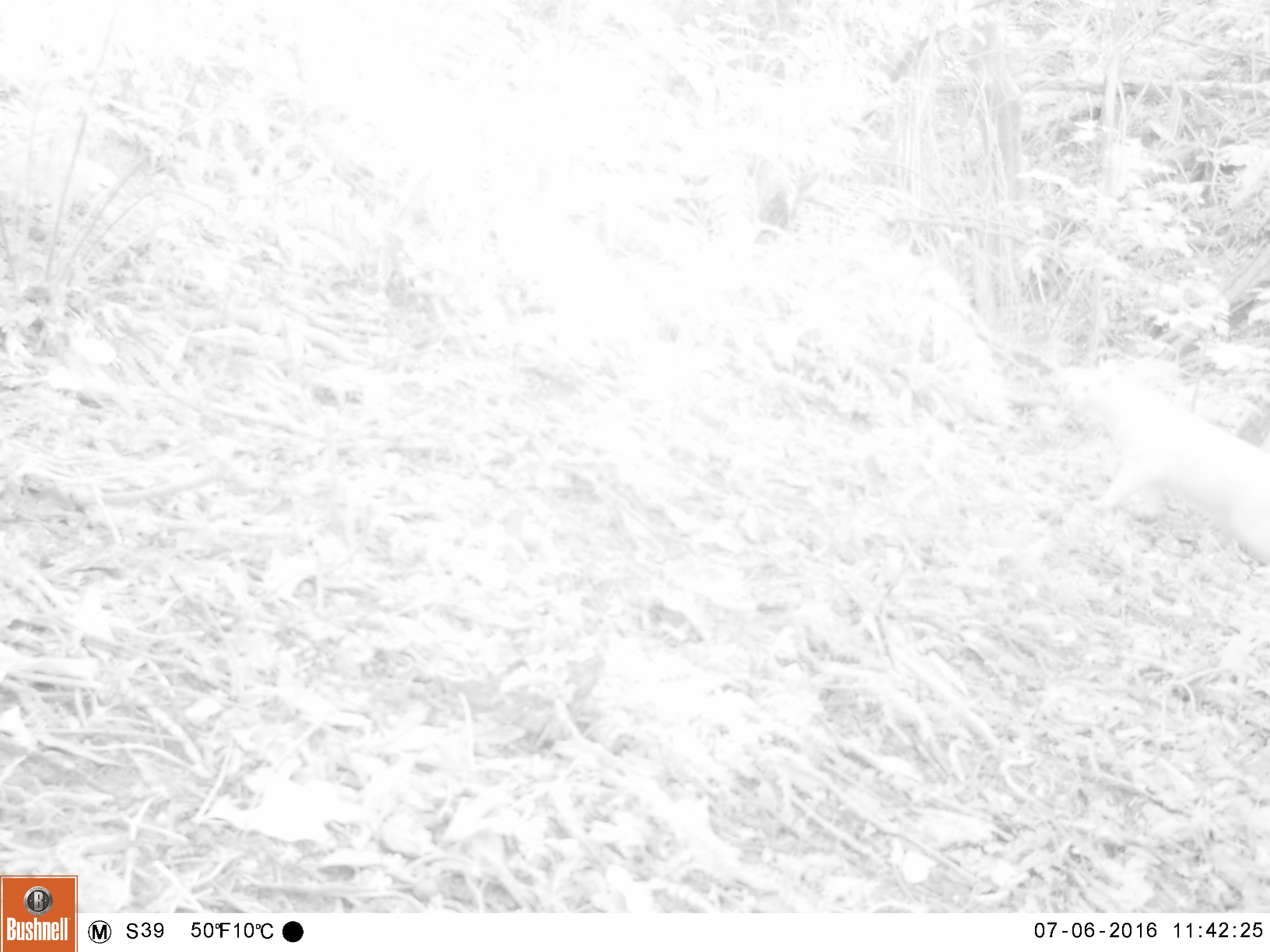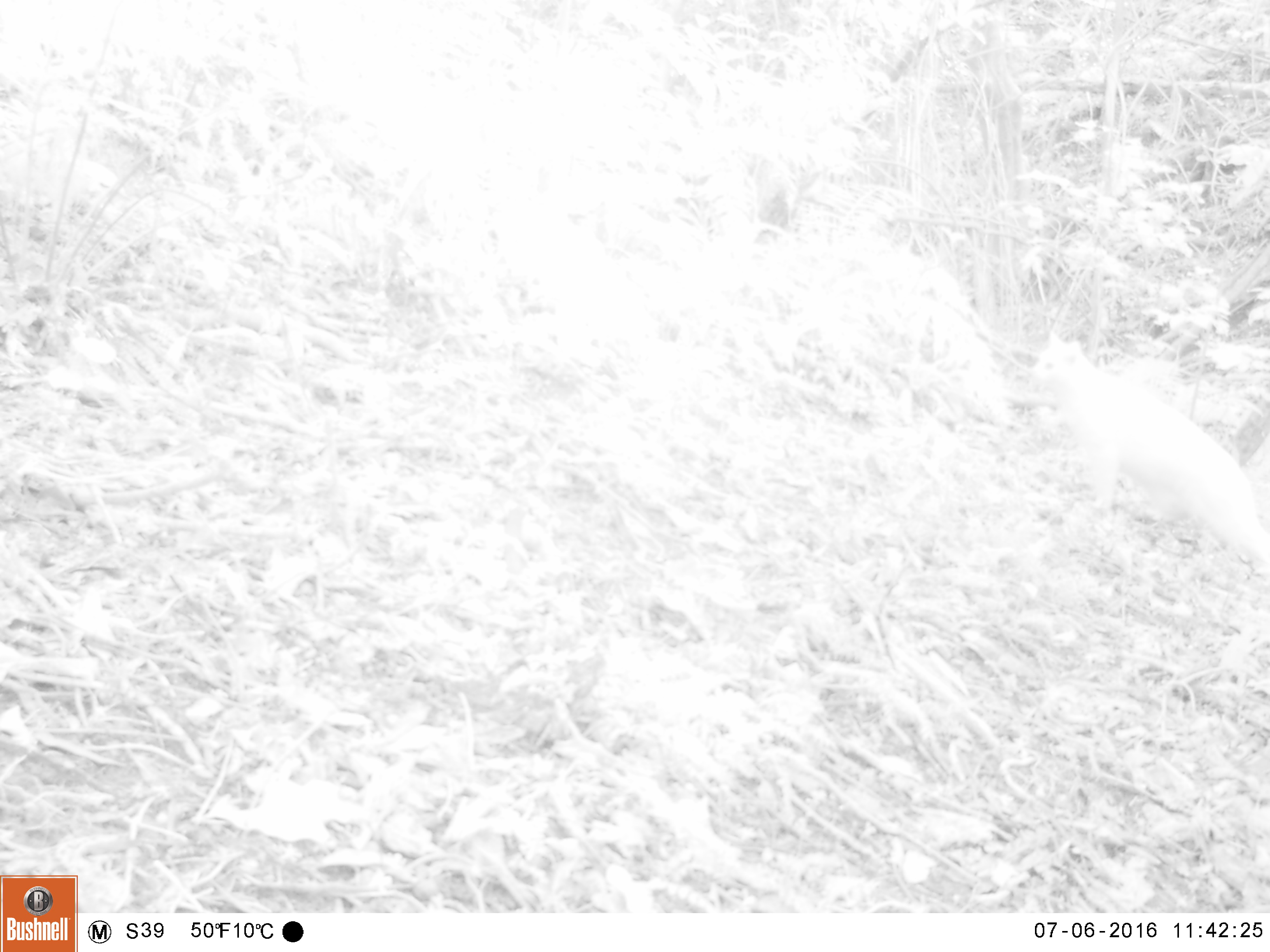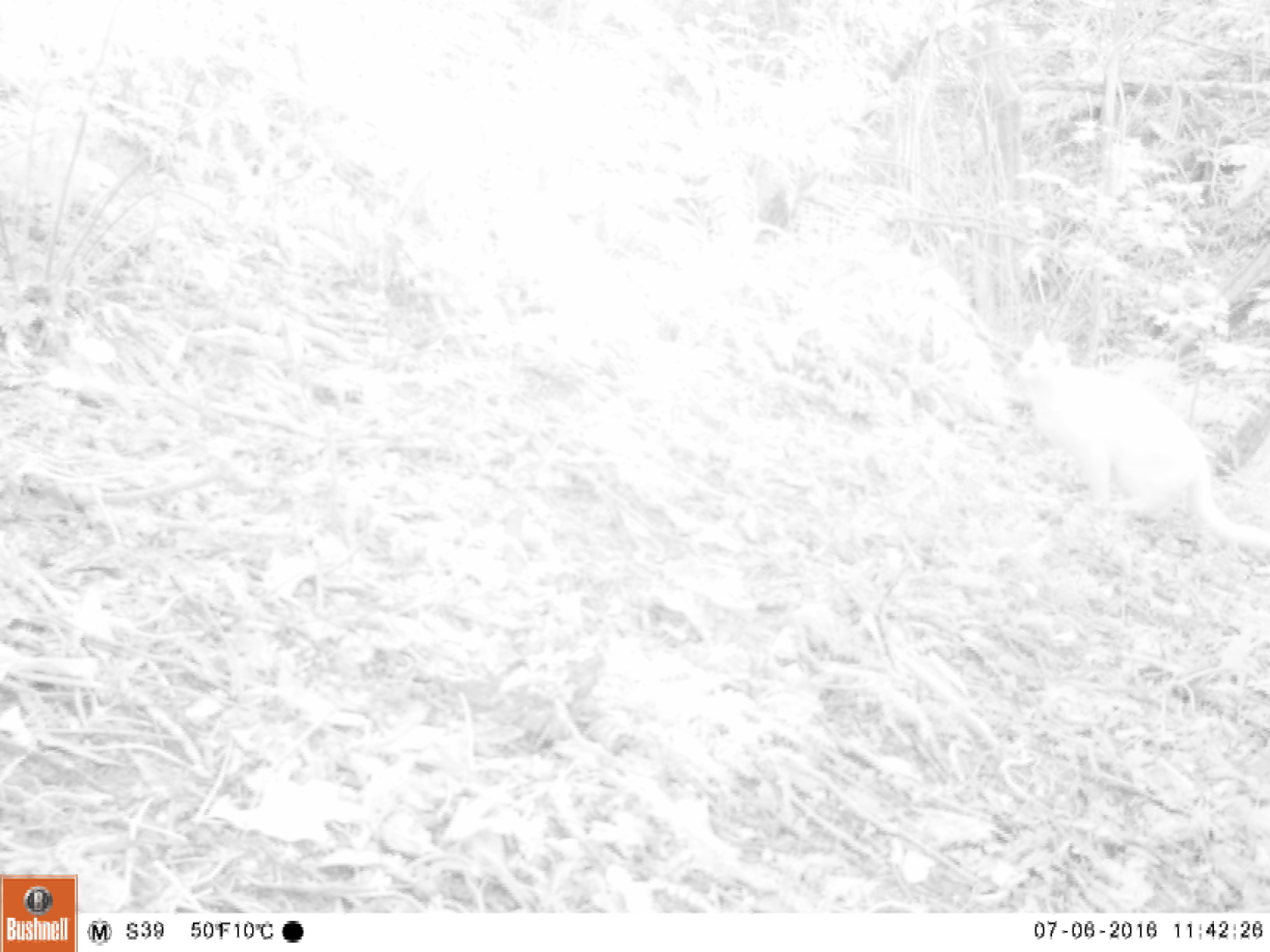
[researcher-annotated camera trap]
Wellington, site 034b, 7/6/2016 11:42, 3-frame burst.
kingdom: Animalia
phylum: Chordata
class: Mammalia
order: Carnivora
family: Felidae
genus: Felis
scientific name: Felis catus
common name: cat